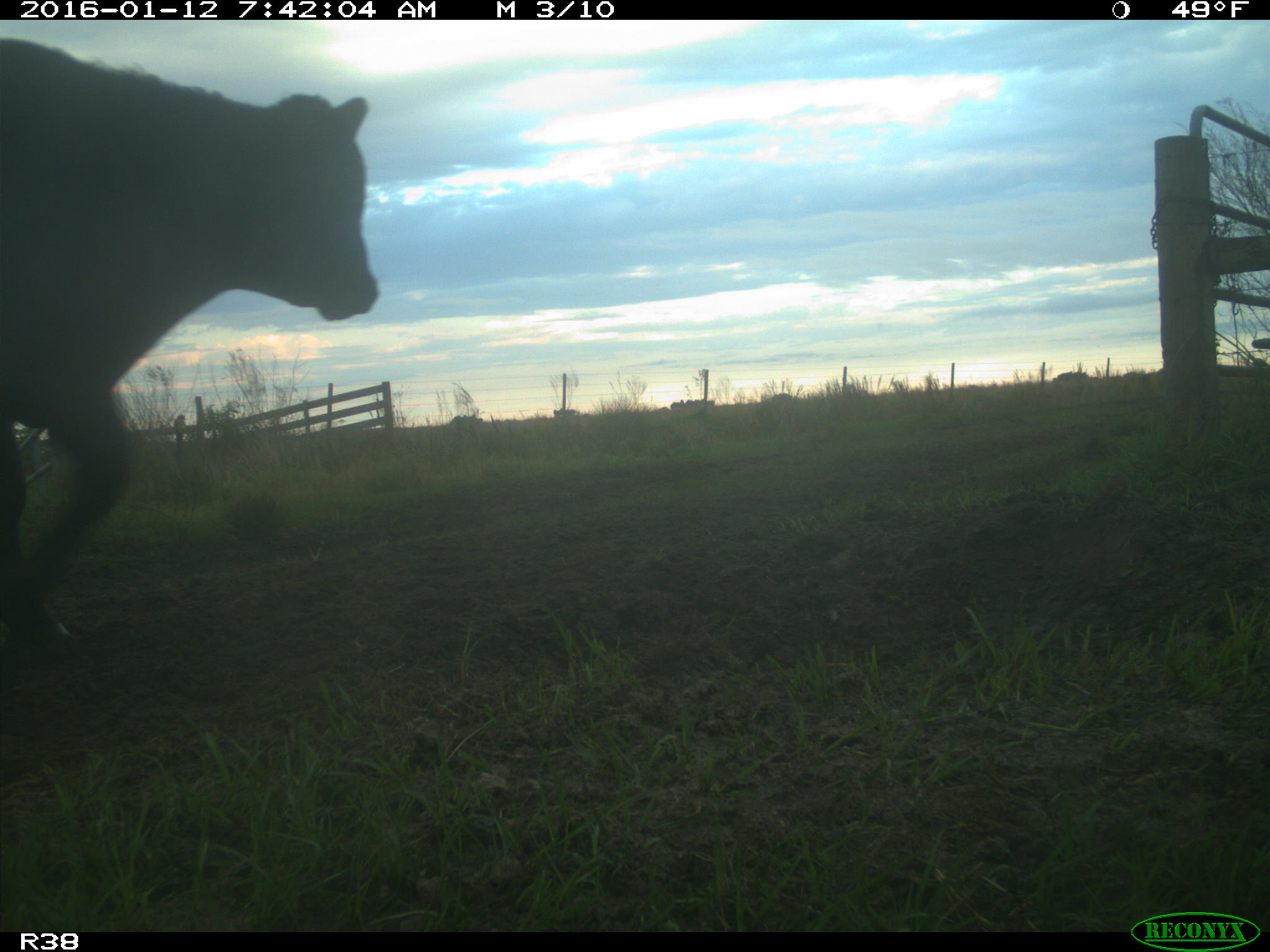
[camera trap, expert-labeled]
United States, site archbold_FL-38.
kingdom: Animalia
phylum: Chordata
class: Mammalia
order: Artiodactyla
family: Bovidae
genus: Bos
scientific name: Bos taurus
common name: domestic cow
Bos taurus (domestic cow).